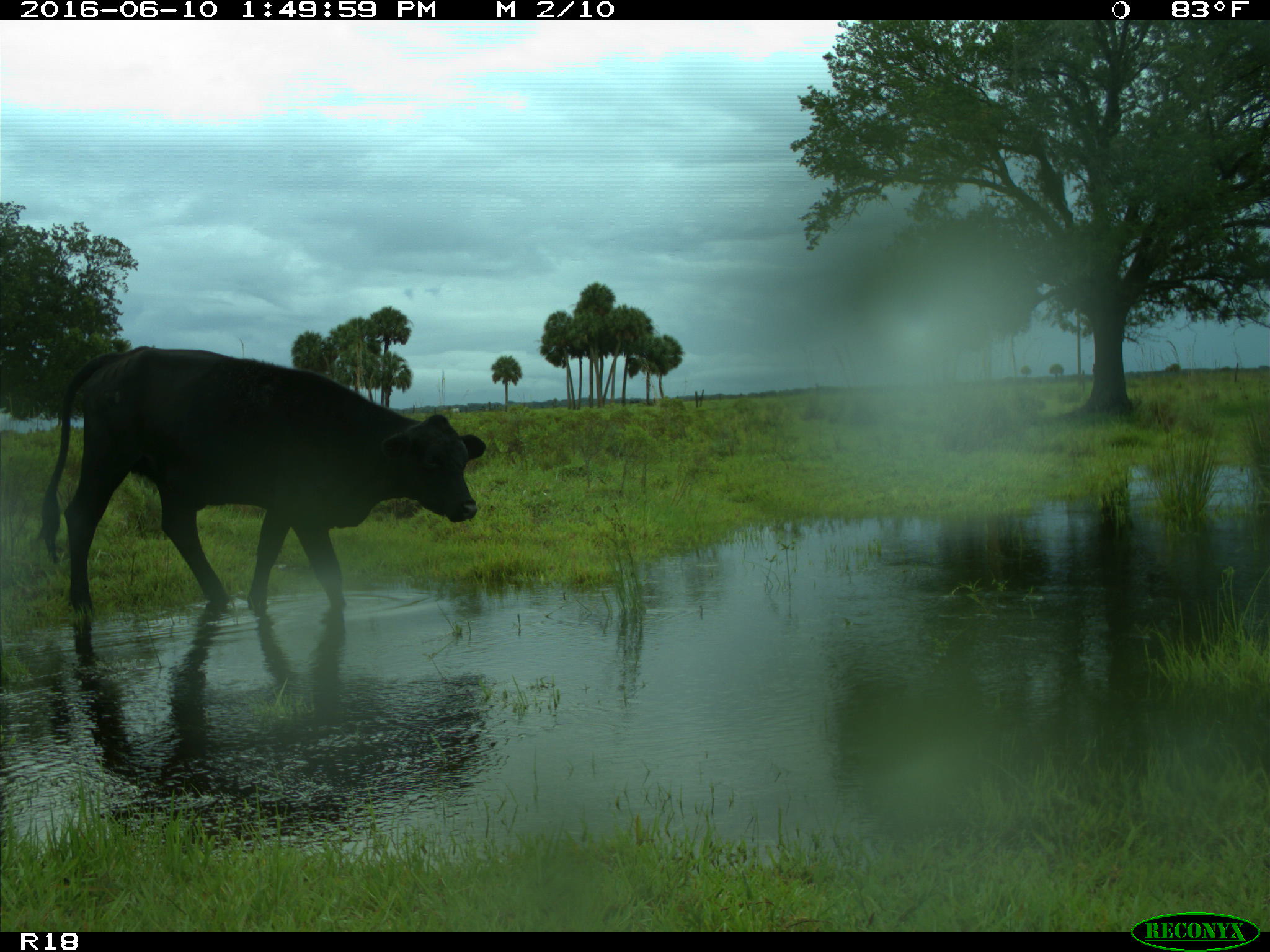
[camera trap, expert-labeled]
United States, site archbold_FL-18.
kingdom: Animalia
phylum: Chordata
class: Mammalia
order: Artiodactyla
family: Bovidae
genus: Bos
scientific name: Bos taurus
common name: domestic cow